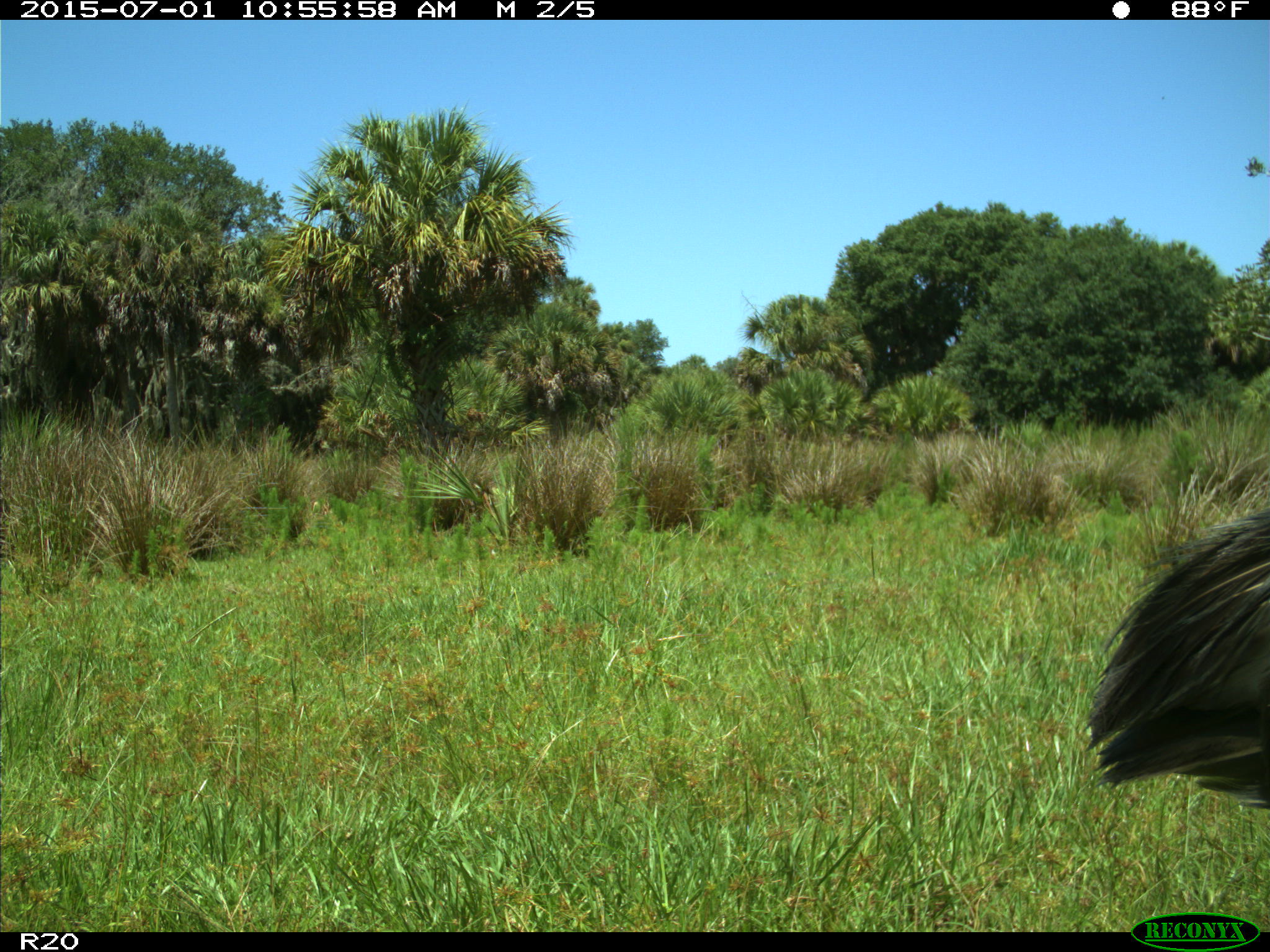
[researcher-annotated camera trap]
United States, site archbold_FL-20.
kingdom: Animalia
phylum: Chordata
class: Aves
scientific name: Aves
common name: birds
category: unidentified bird